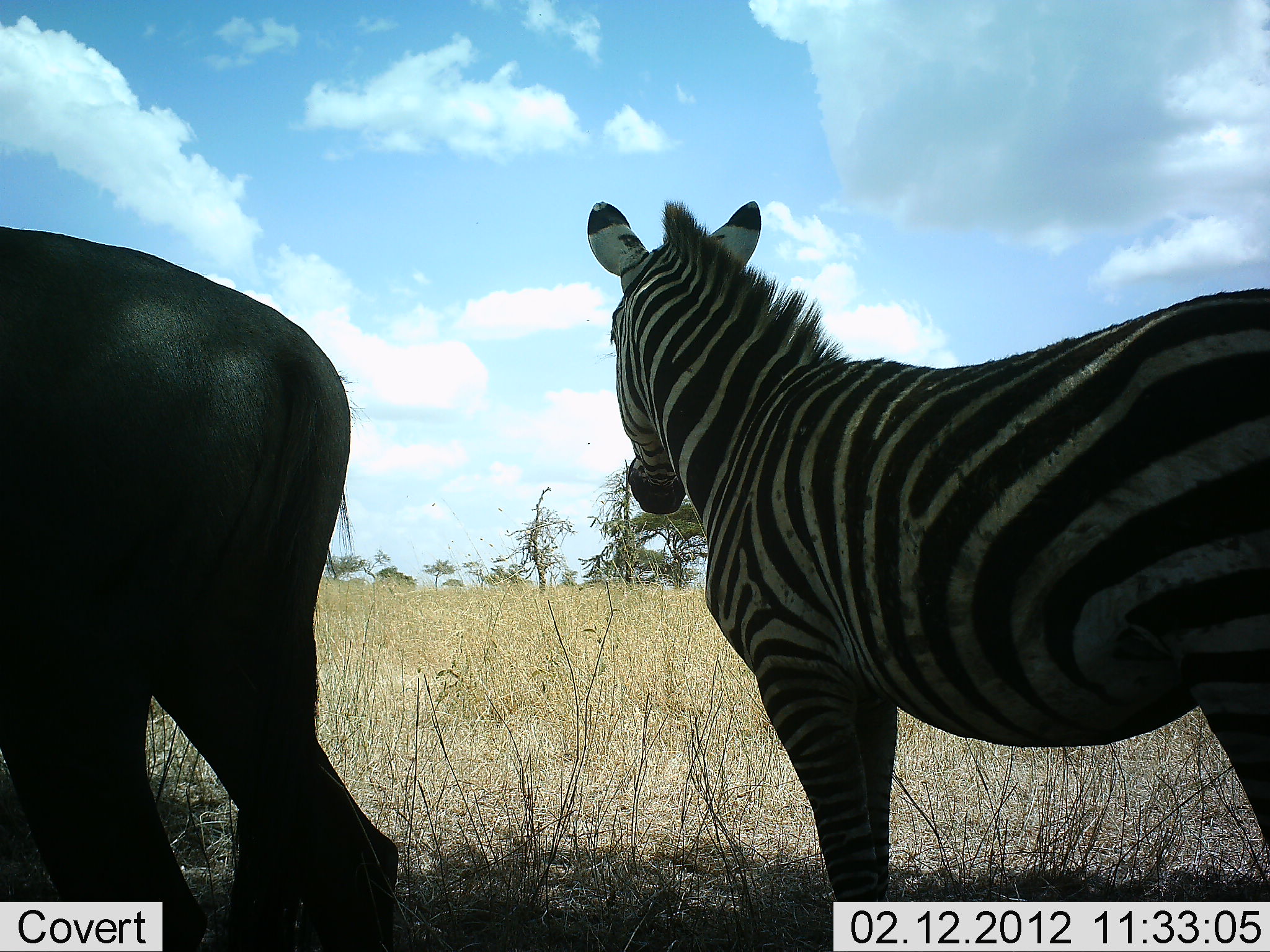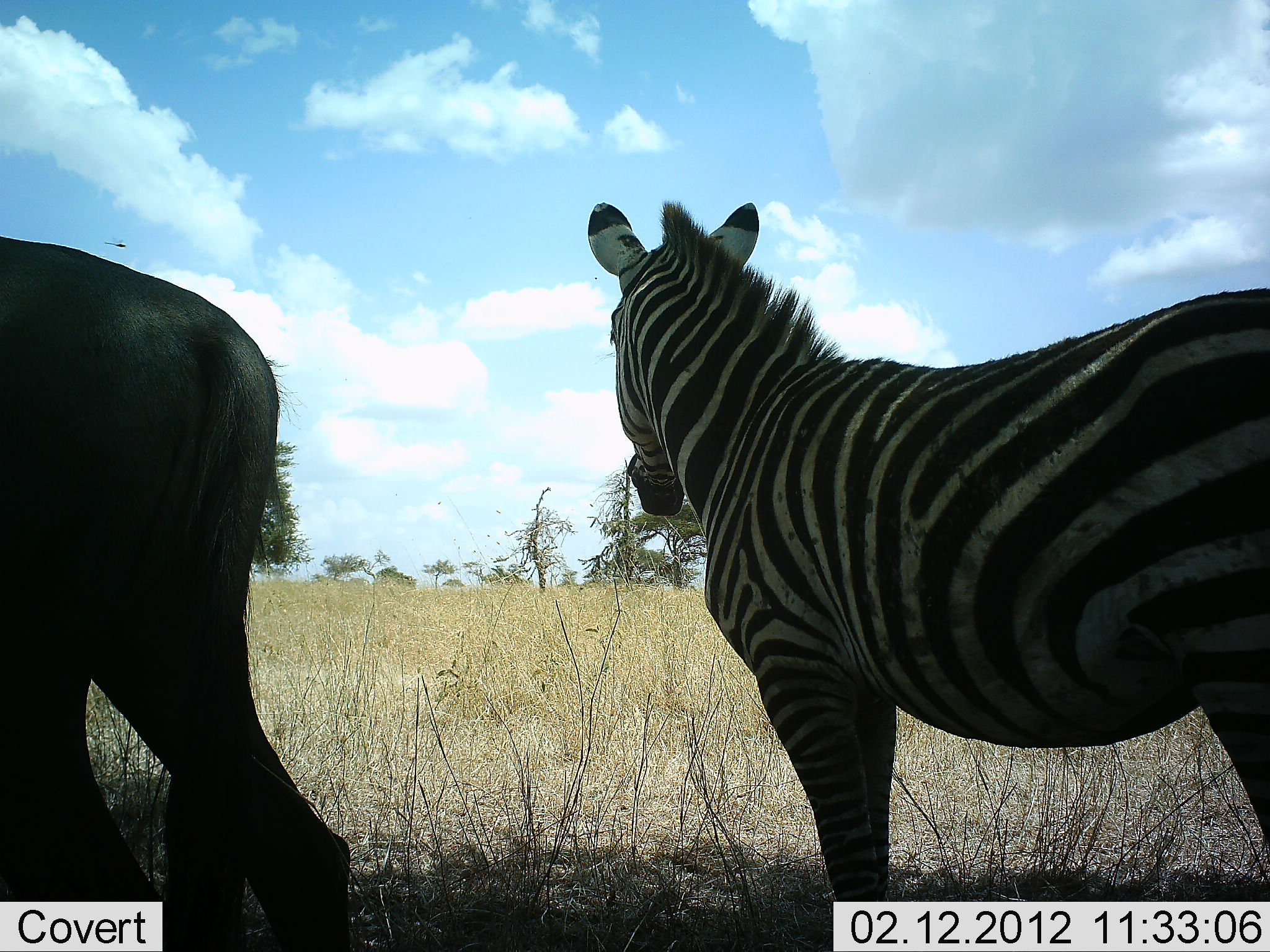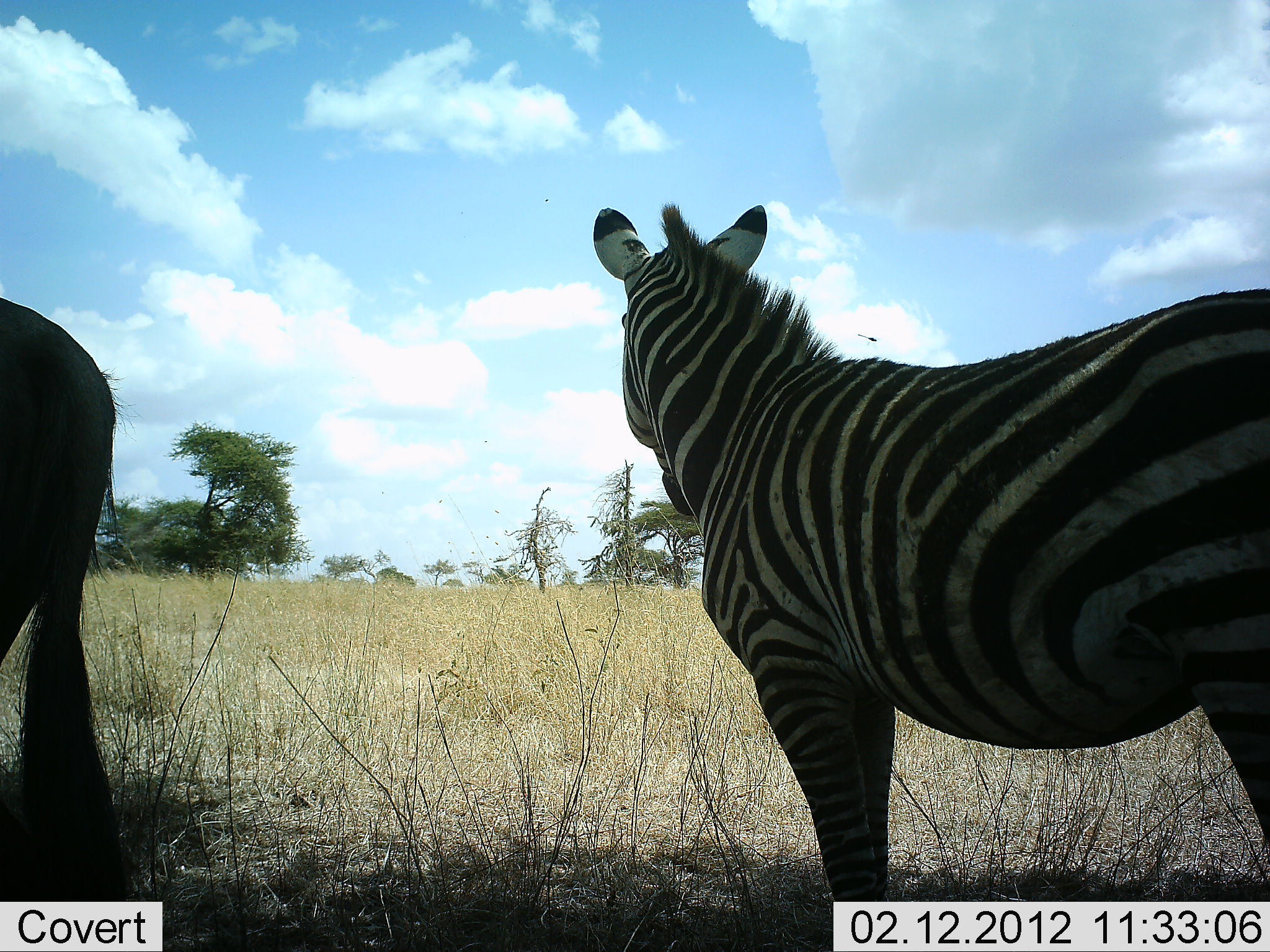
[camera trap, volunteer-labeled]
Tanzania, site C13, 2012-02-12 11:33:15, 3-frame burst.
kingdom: Animalia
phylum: Chordata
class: Mammalia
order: Artiodactyla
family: Bovidae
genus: Connochaetes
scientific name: Connochaetes taurinus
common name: blue wildebeest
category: wildebeest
Wildebeest (blue wildebeest) (Connochaetes taurinus), count 1. Behavior (volunteer vote fractions): standing 38%, resting 0%, moving 56%, interacting 0%. Young present (vote fraction): 0%. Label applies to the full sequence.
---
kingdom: Animalia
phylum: Chordata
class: Mammalia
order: Perissodactyla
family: Equidae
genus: Equus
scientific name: Equus quagga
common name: plains zebra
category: zebra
Zebra (plains zebra) (Equus quagga), count 1. Behavior (volunteer vote fractions): standing 97%, resting 9%, moving 3%, interacting 3%. Young present (vote fraction): 0%. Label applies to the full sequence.